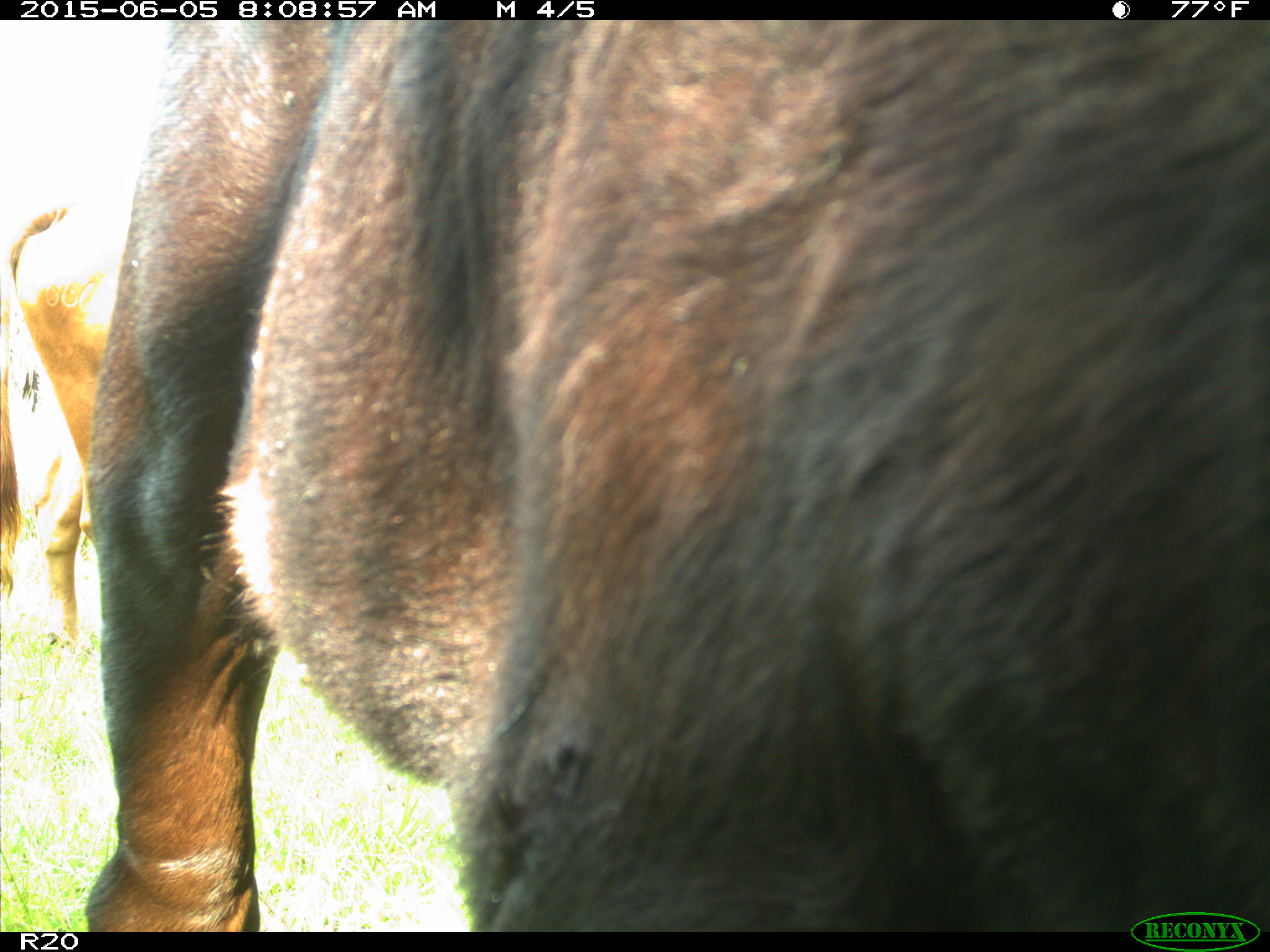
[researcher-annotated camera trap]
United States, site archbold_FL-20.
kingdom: Animalia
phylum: Chordata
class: Mammalia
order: Artiodactyla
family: Bovidae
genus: Bos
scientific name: Bos taurus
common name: domestic cow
Bos taurus (domestic cow).